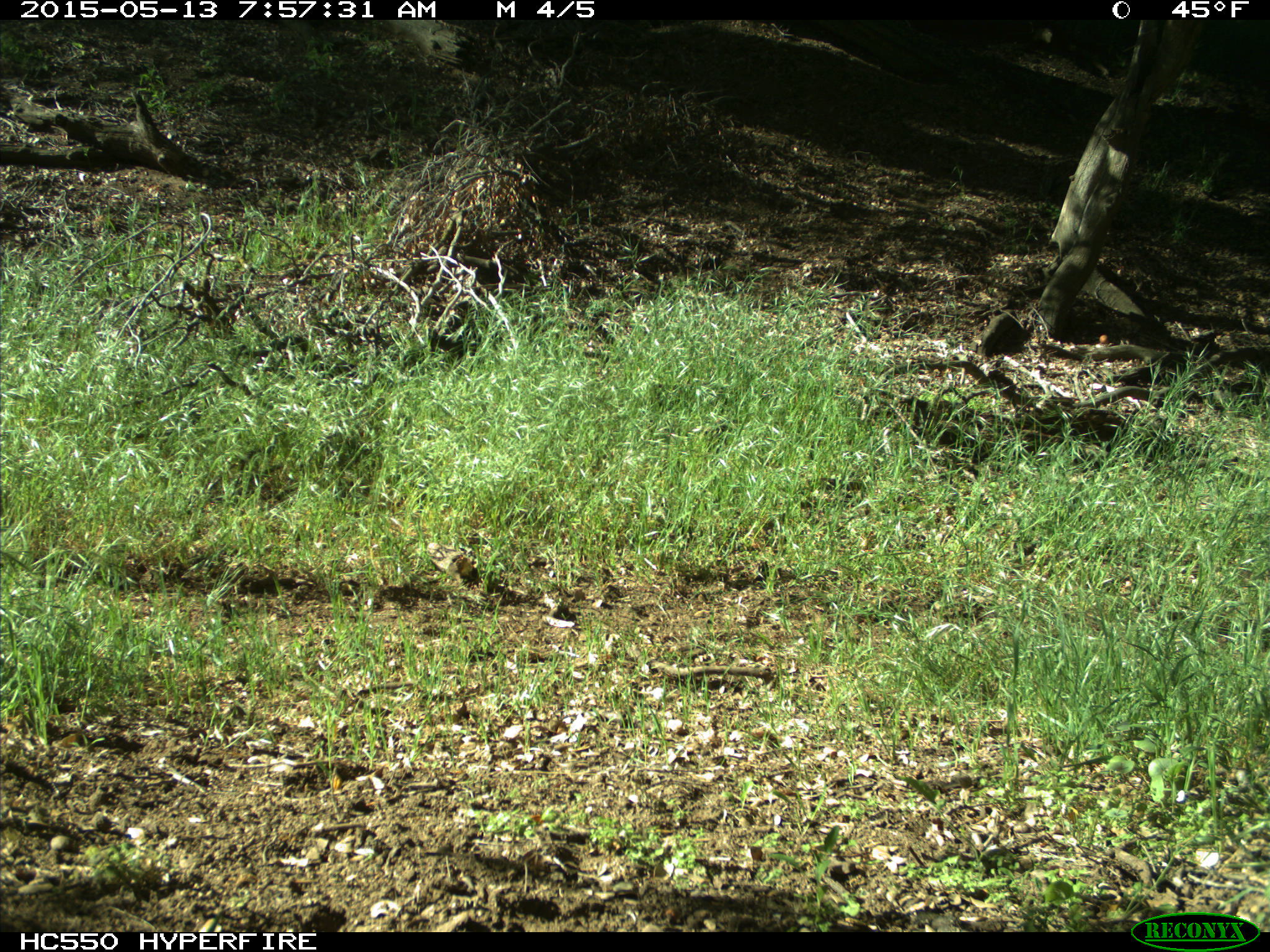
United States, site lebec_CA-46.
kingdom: Animalia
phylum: Chordata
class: Mammalia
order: Artiodactyla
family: Bovidae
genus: Bos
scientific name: Bos taurus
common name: domestic cow